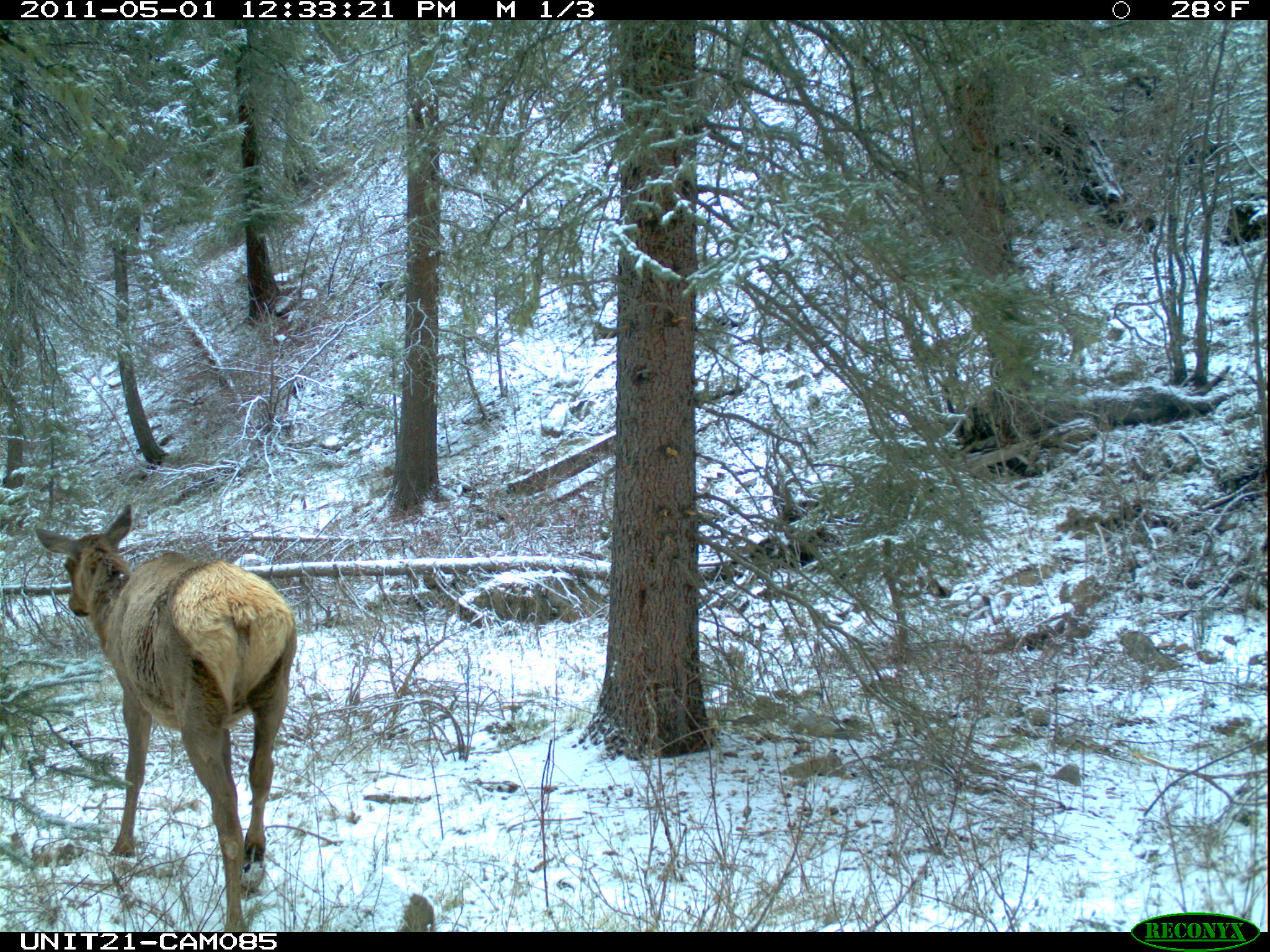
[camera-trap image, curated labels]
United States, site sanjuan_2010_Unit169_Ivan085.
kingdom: Animalia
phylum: Chordata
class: Mammalia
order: Artiodactyla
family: Cervidae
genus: Cervus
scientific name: Cervus elaphus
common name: red deer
Cervus elaphus (red deer).